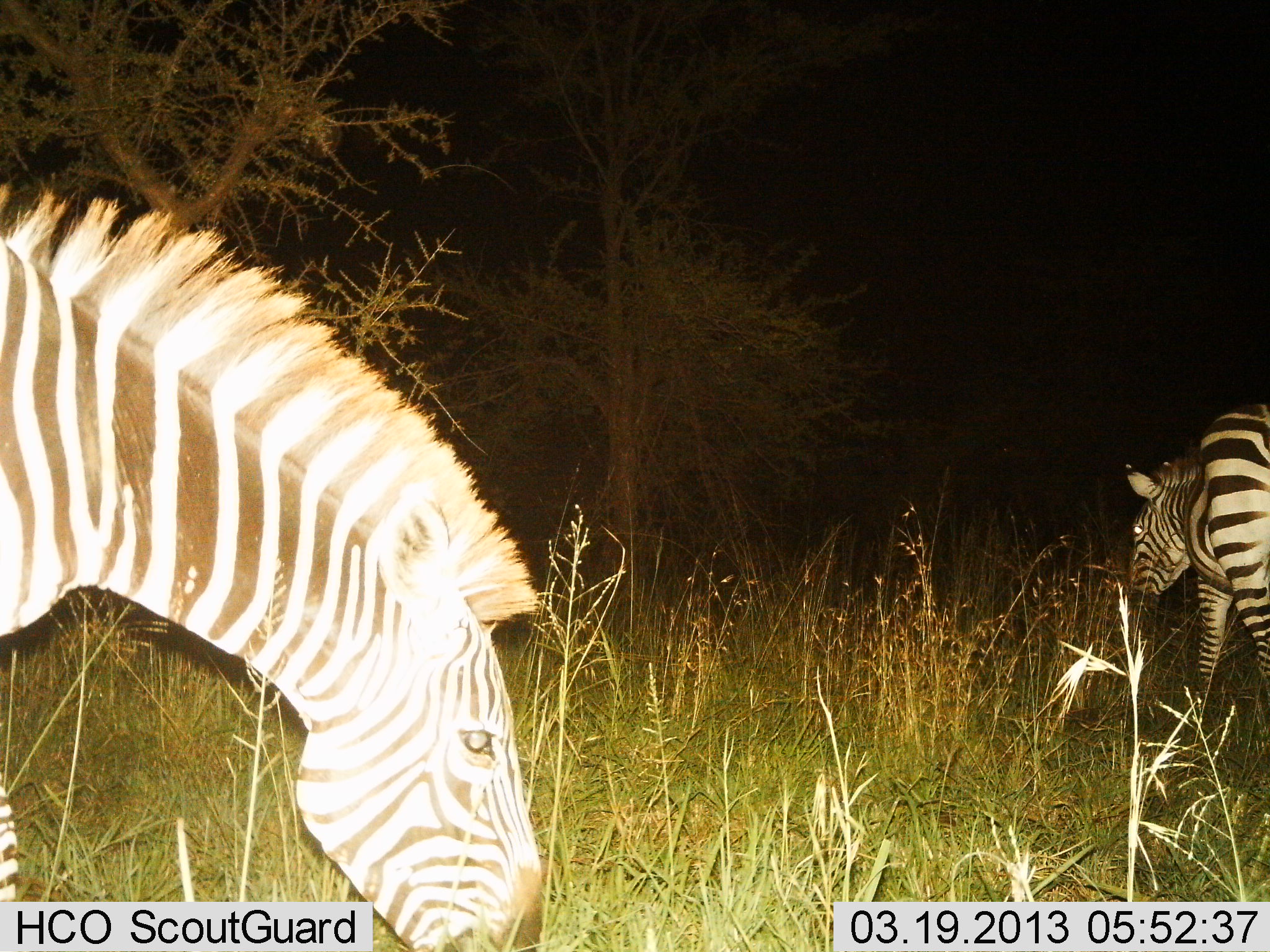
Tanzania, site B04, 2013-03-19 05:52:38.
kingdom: Animalia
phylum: Chordata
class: Mammalia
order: Perissodactyla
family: Equidae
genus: Equus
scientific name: Equus quagga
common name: plains zebra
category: zebra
Zebra (plains zebra) (Equus quagga), count 2. Behavior (volunteer vote fractions): standing 17%, resting 0%, moving 25%, interacting 0%. Young present (vote fraction): 0%. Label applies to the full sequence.